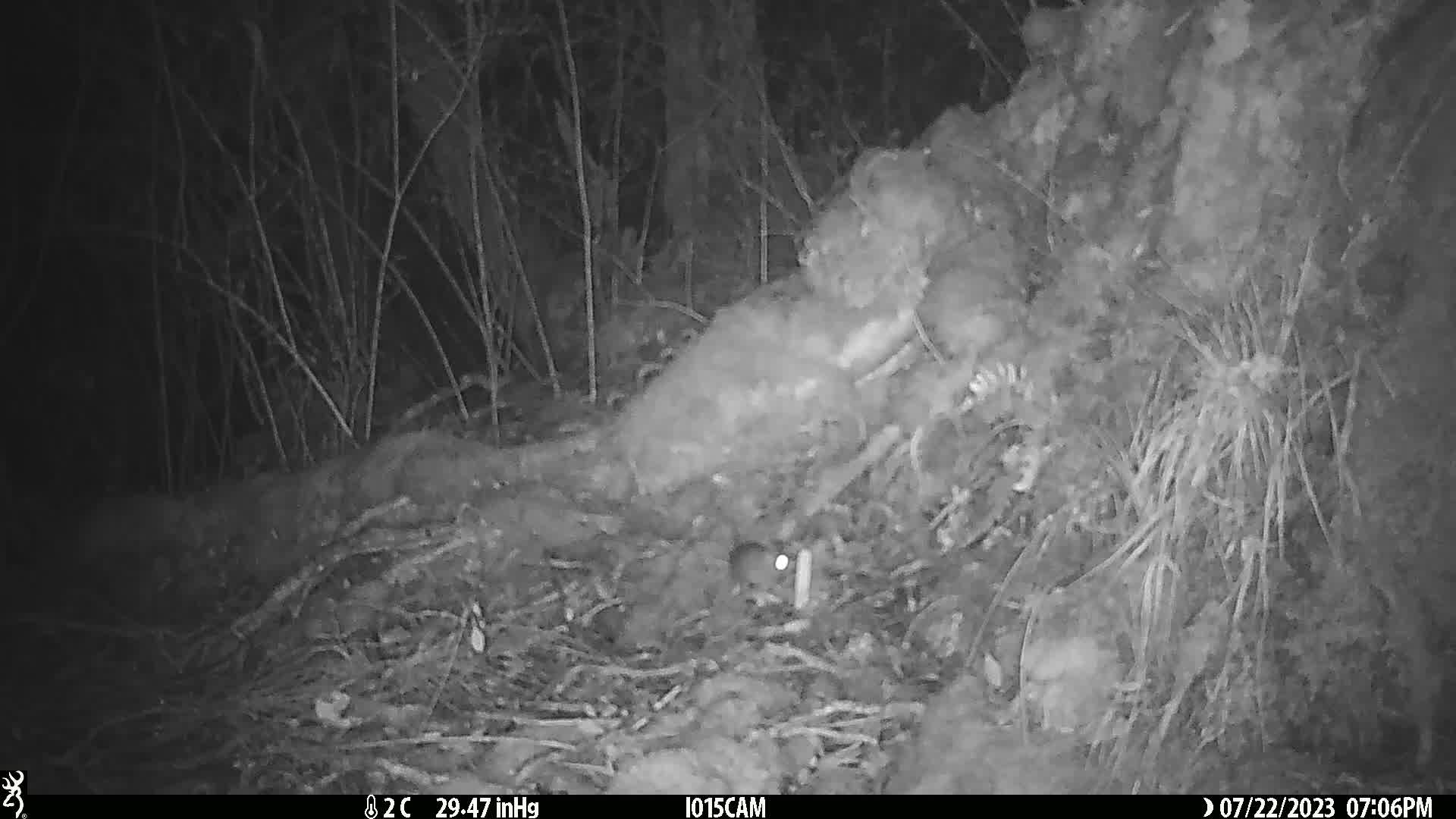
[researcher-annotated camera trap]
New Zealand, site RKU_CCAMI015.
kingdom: Animalia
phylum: Chordata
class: Mammalia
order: Rodentia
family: Muridae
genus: Rattus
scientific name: Rattus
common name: rat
Rat (Rattus).